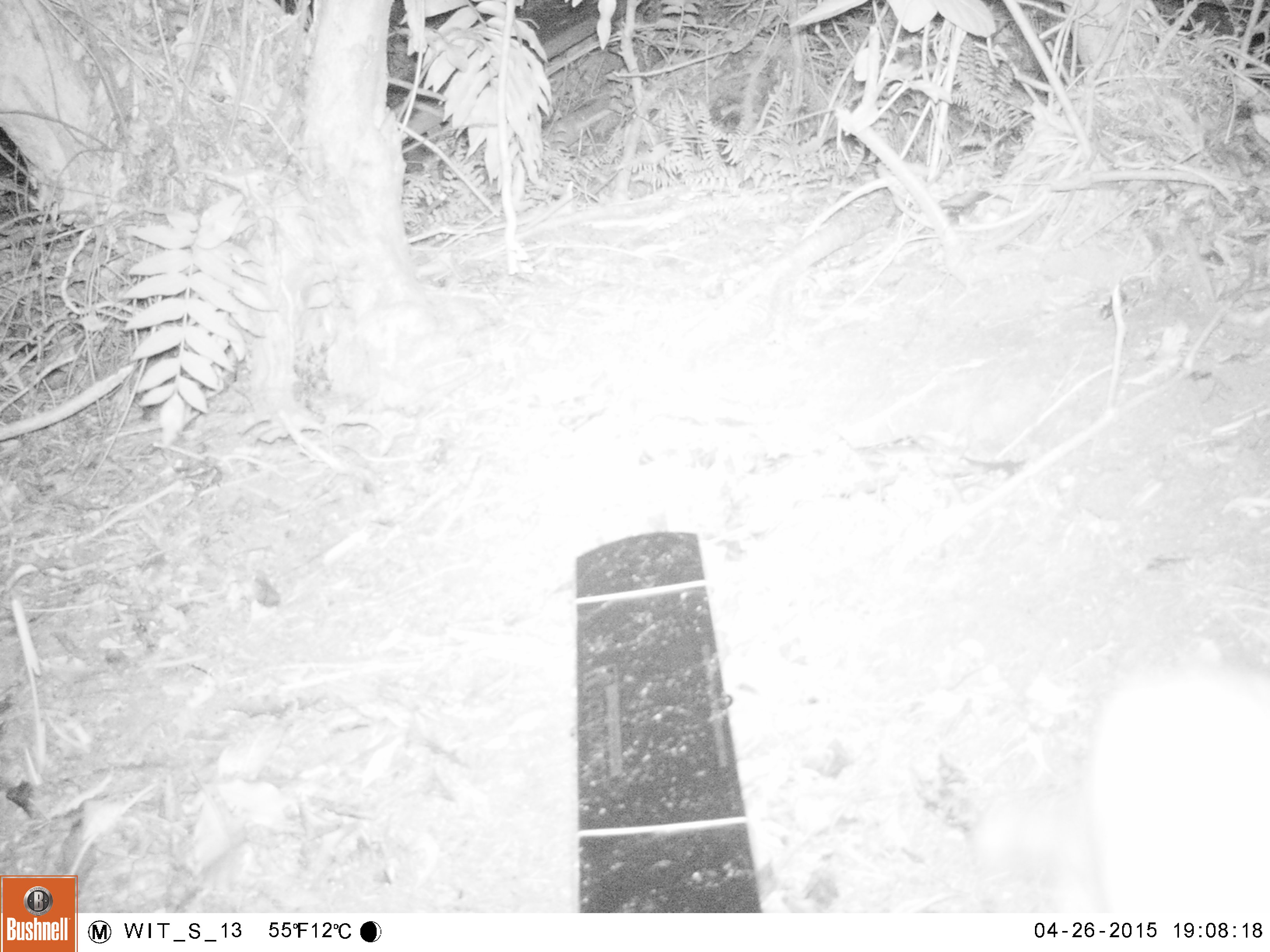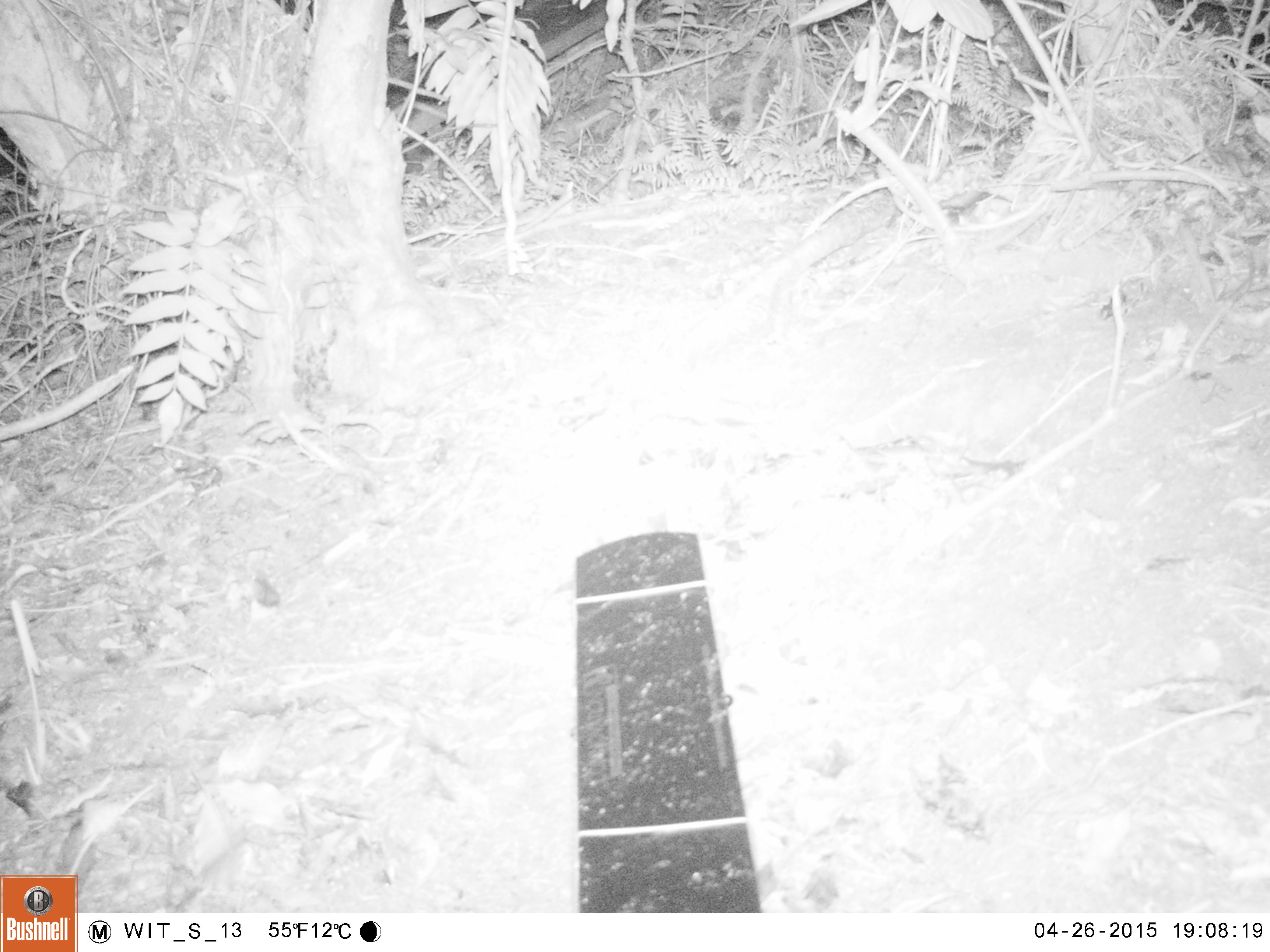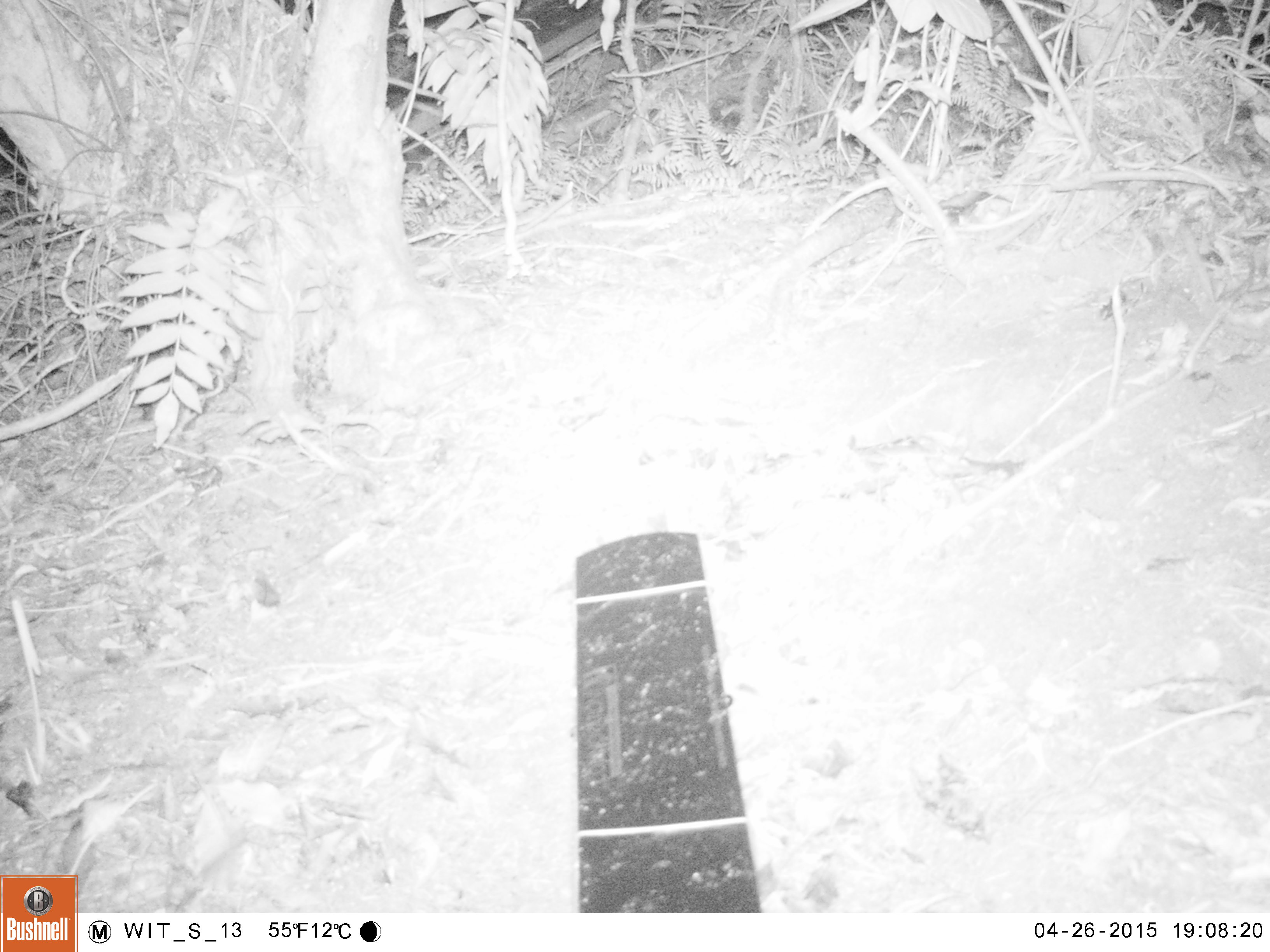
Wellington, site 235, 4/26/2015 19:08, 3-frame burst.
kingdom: Animalia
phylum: Chordata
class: Mammalia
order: Carnivora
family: Felidae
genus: Felis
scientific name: Felis catus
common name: cat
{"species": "cat (Felis catus)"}